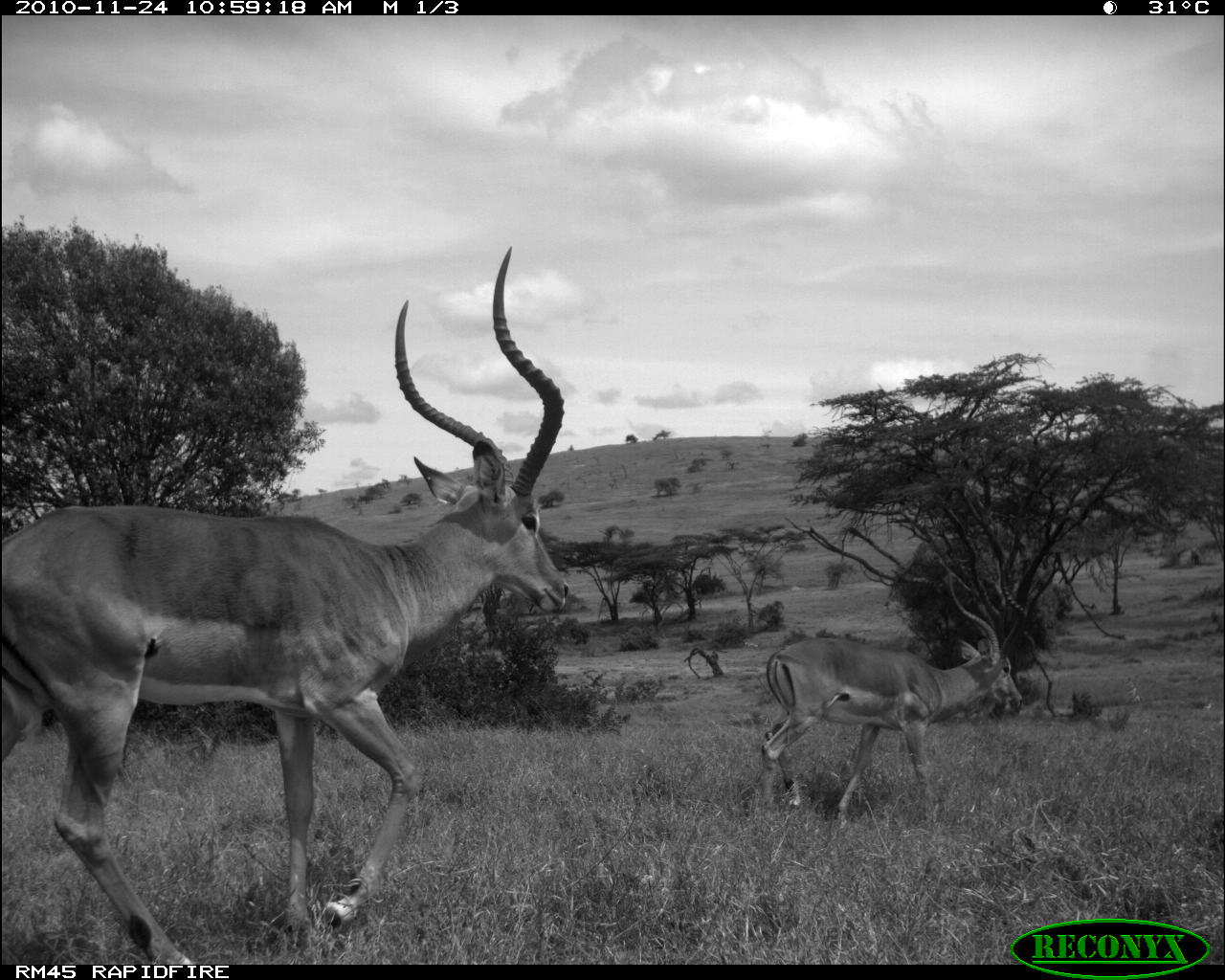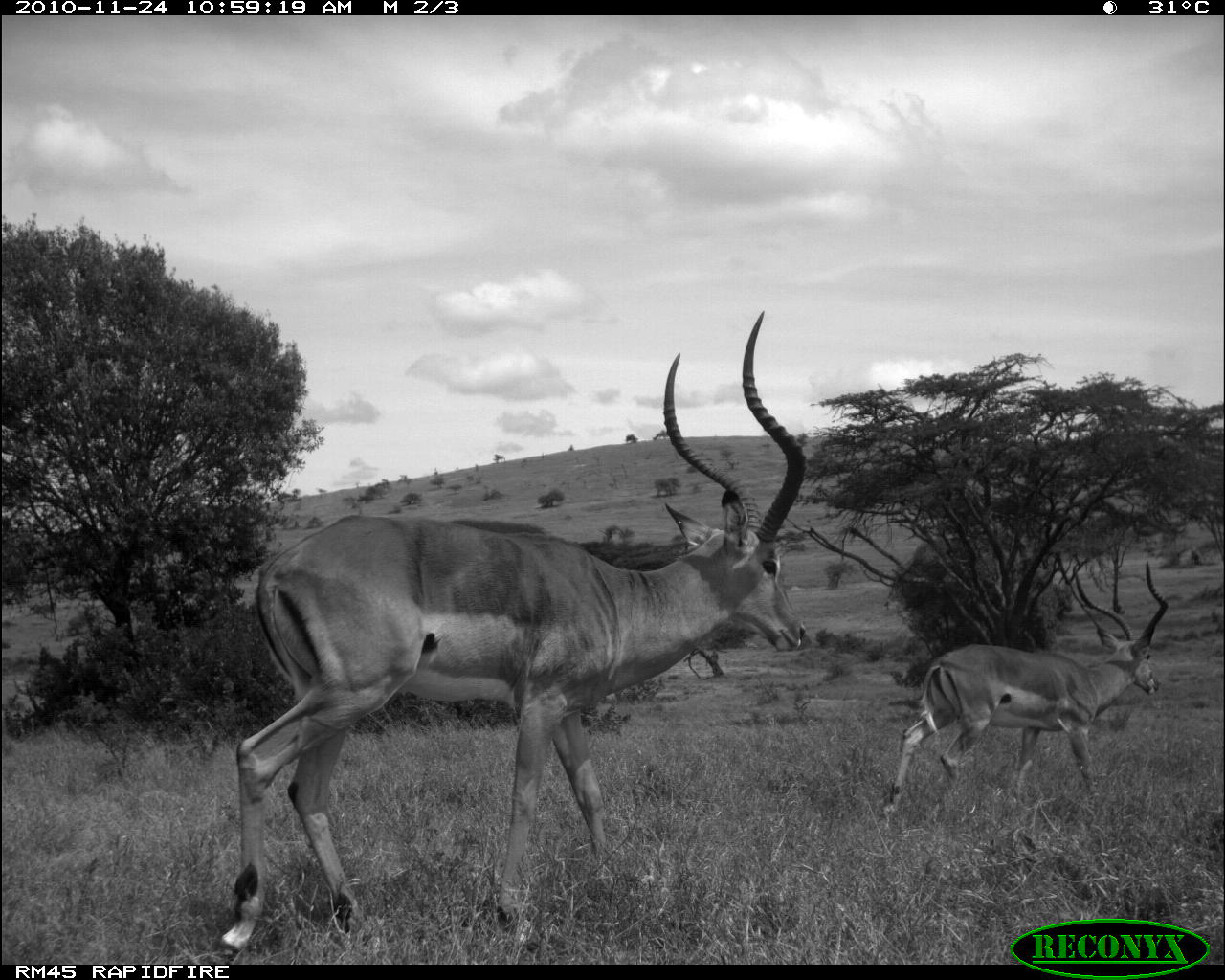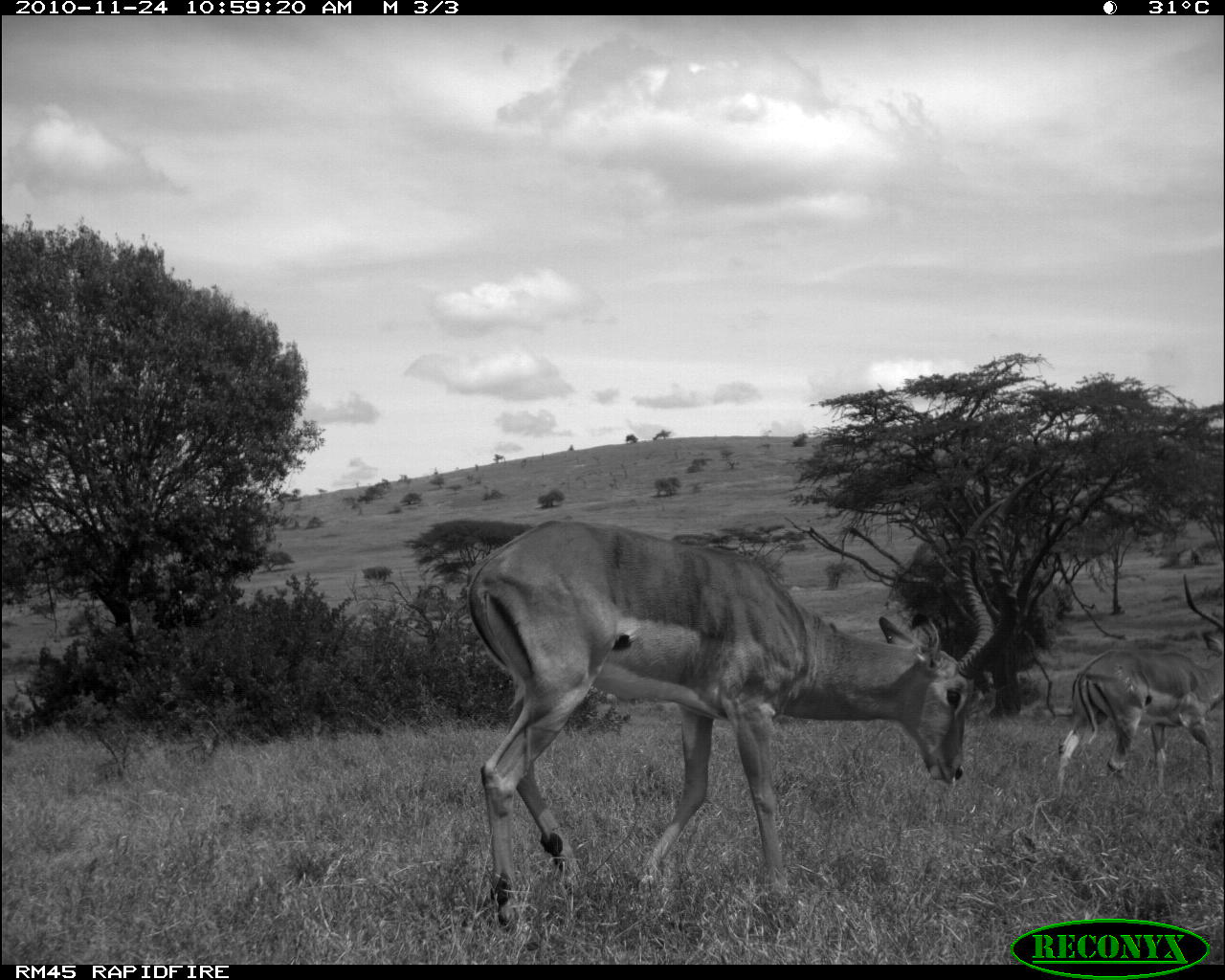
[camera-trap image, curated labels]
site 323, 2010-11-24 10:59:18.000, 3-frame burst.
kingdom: Animalia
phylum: Chordata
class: Mammalia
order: Artiodactyla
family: Bovidae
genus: Aepyceros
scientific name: Aepyceros melampus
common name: impala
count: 2